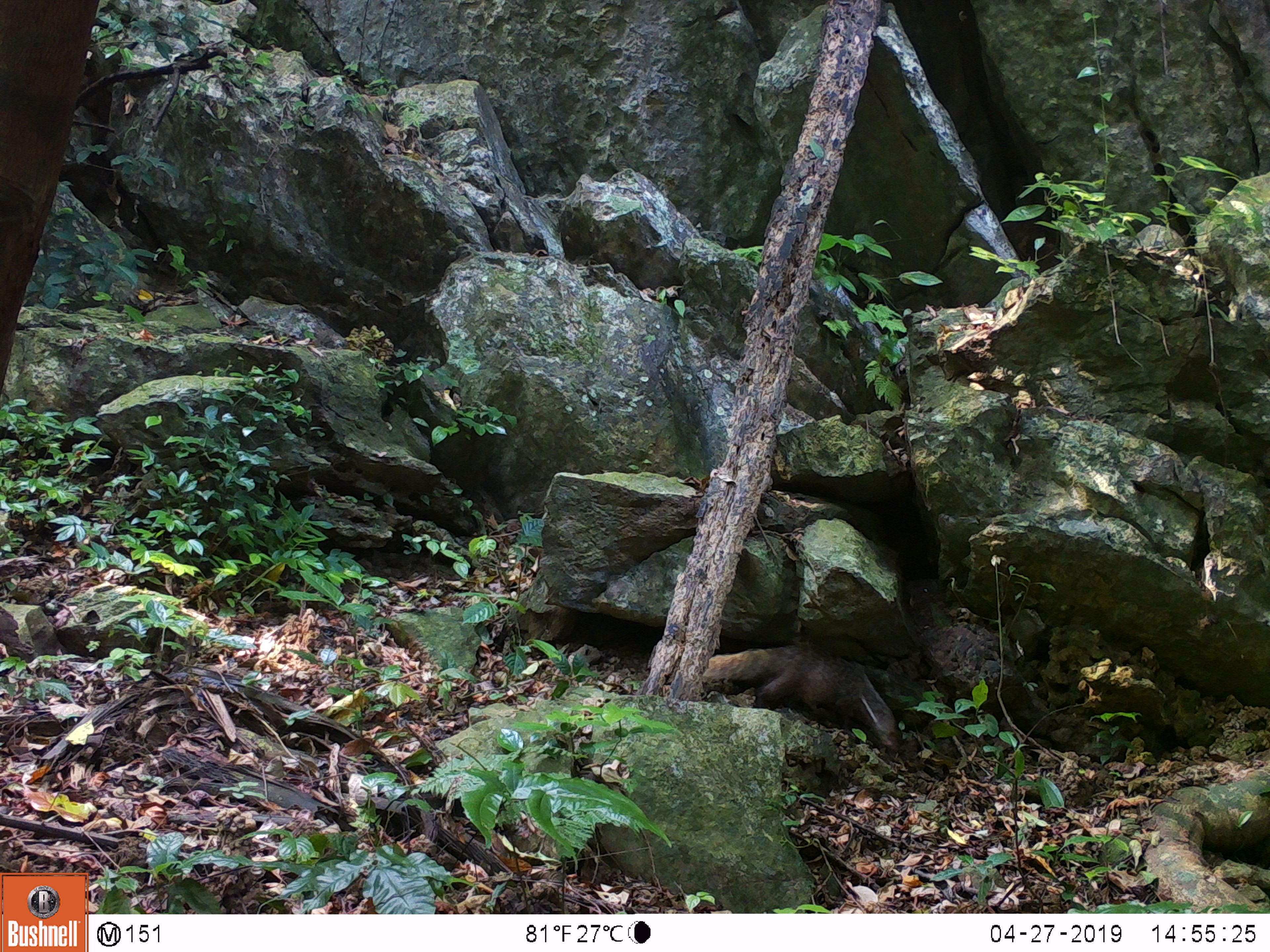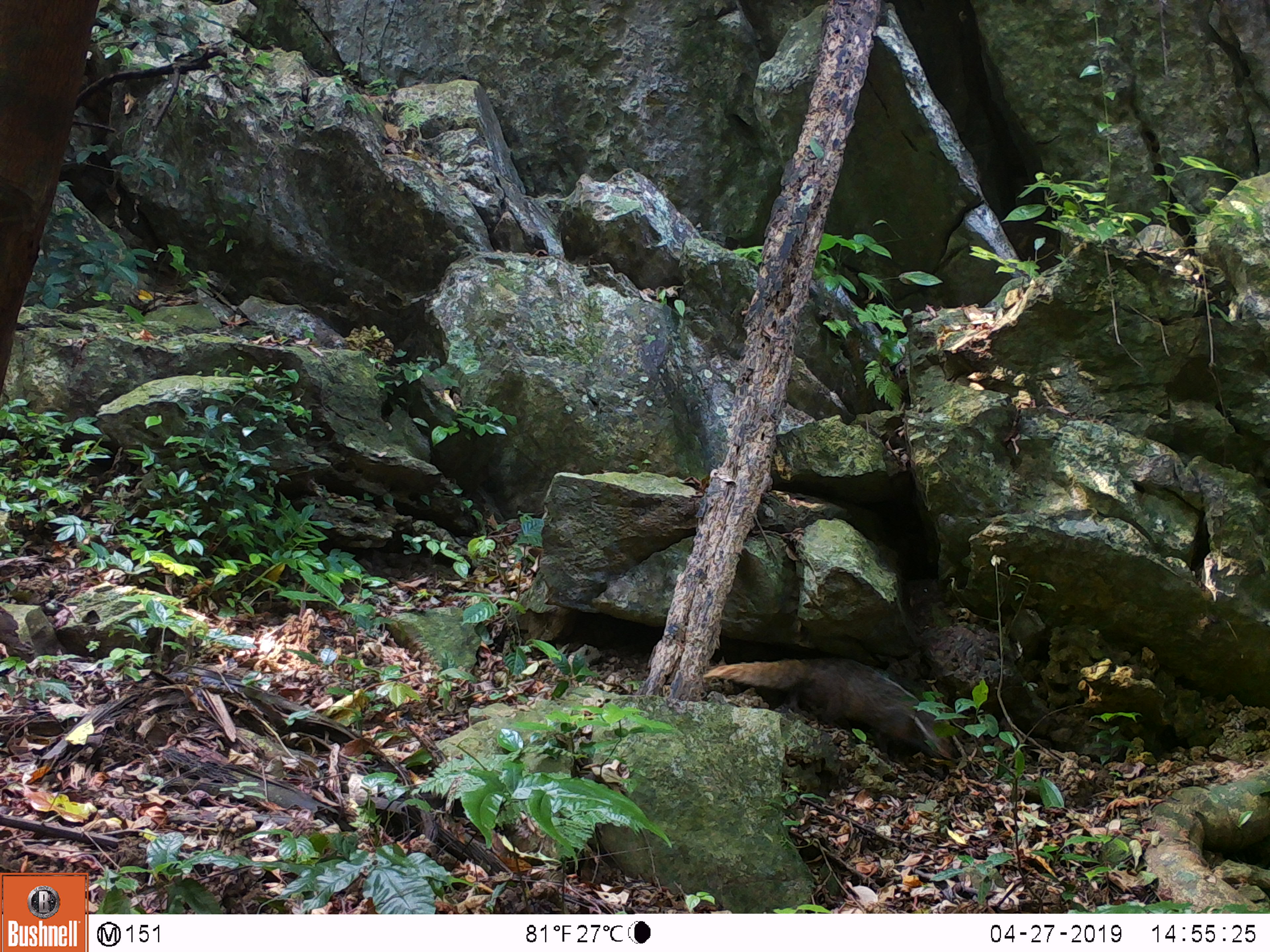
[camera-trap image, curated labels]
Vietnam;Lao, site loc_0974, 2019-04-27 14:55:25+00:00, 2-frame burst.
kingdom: Animalia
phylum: Chordata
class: Mammalia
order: Carnivora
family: Herpestidae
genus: Urva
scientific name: Urva urva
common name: crab-eating mongoose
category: crab eating mongoose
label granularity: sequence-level